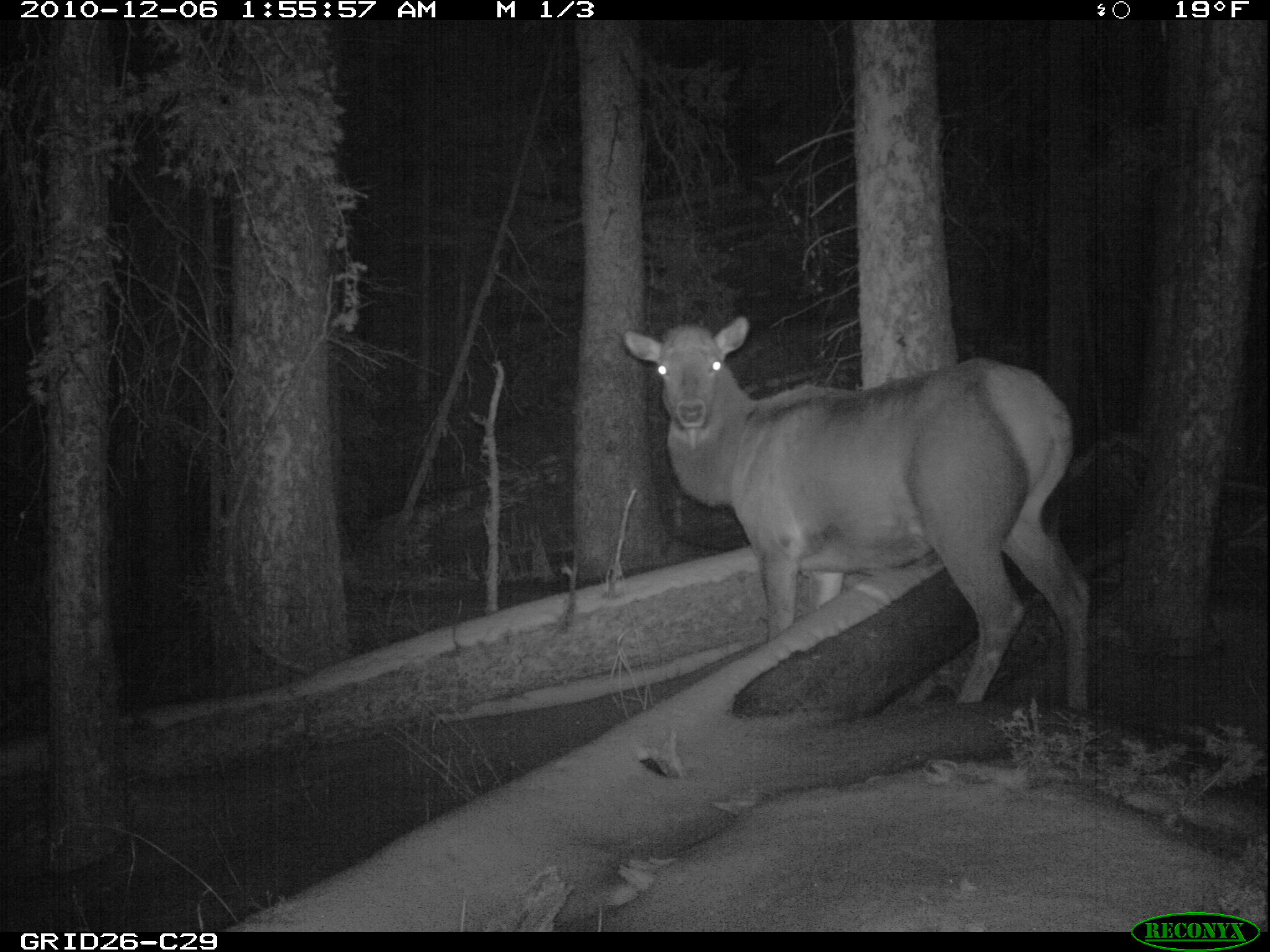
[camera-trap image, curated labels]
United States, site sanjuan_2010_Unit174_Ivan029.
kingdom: Animalia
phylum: Chordata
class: Mammalia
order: Artiodactyla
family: Cervidae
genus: Cervus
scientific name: Cervus elaphus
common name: red deer